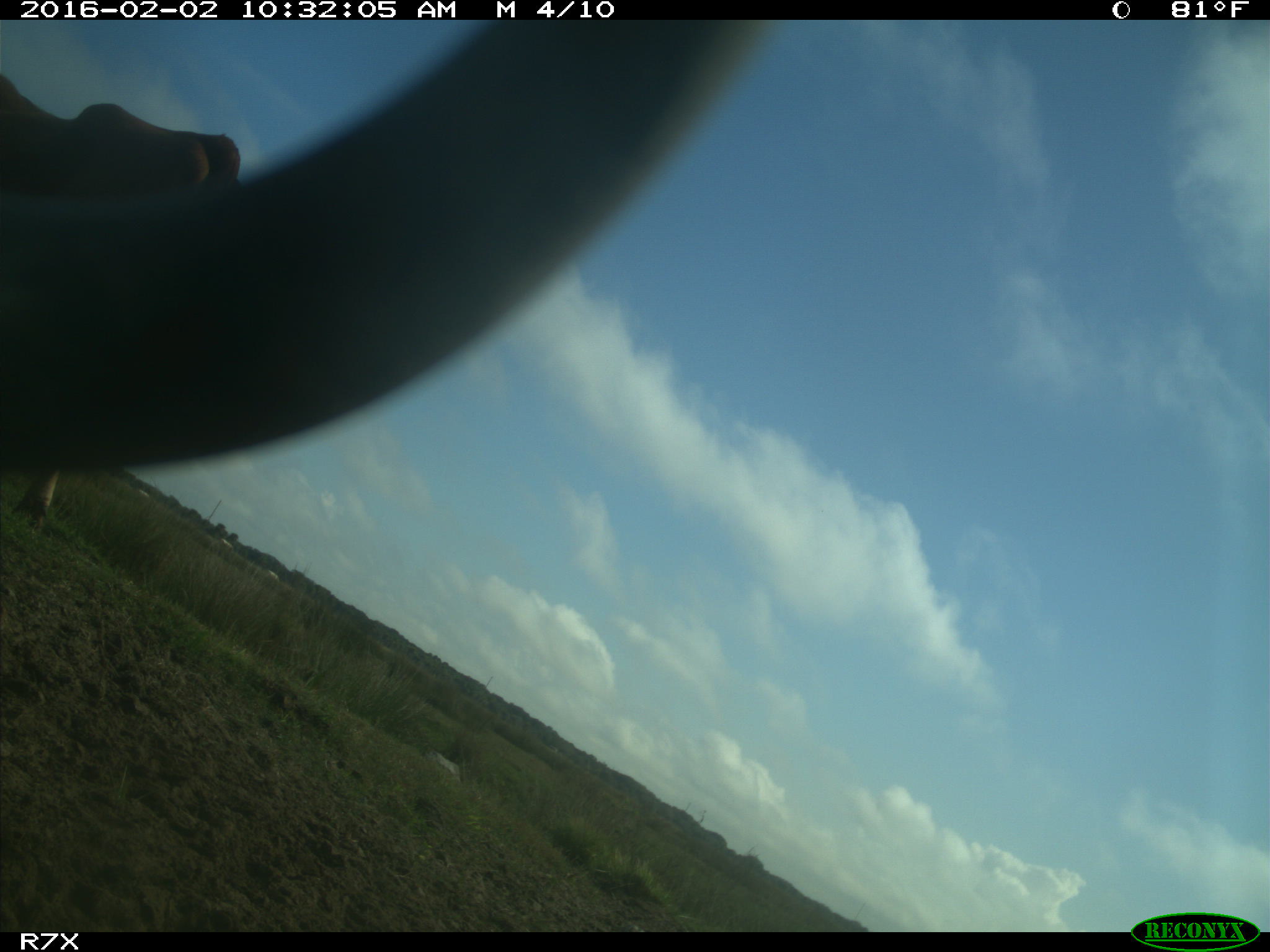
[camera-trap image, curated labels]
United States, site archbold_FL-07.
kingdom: Animalia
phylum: Chordata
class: Mammalia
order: Artiodactyla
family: Bovidae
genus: Bos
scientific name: Bos taurus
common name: domestic cow